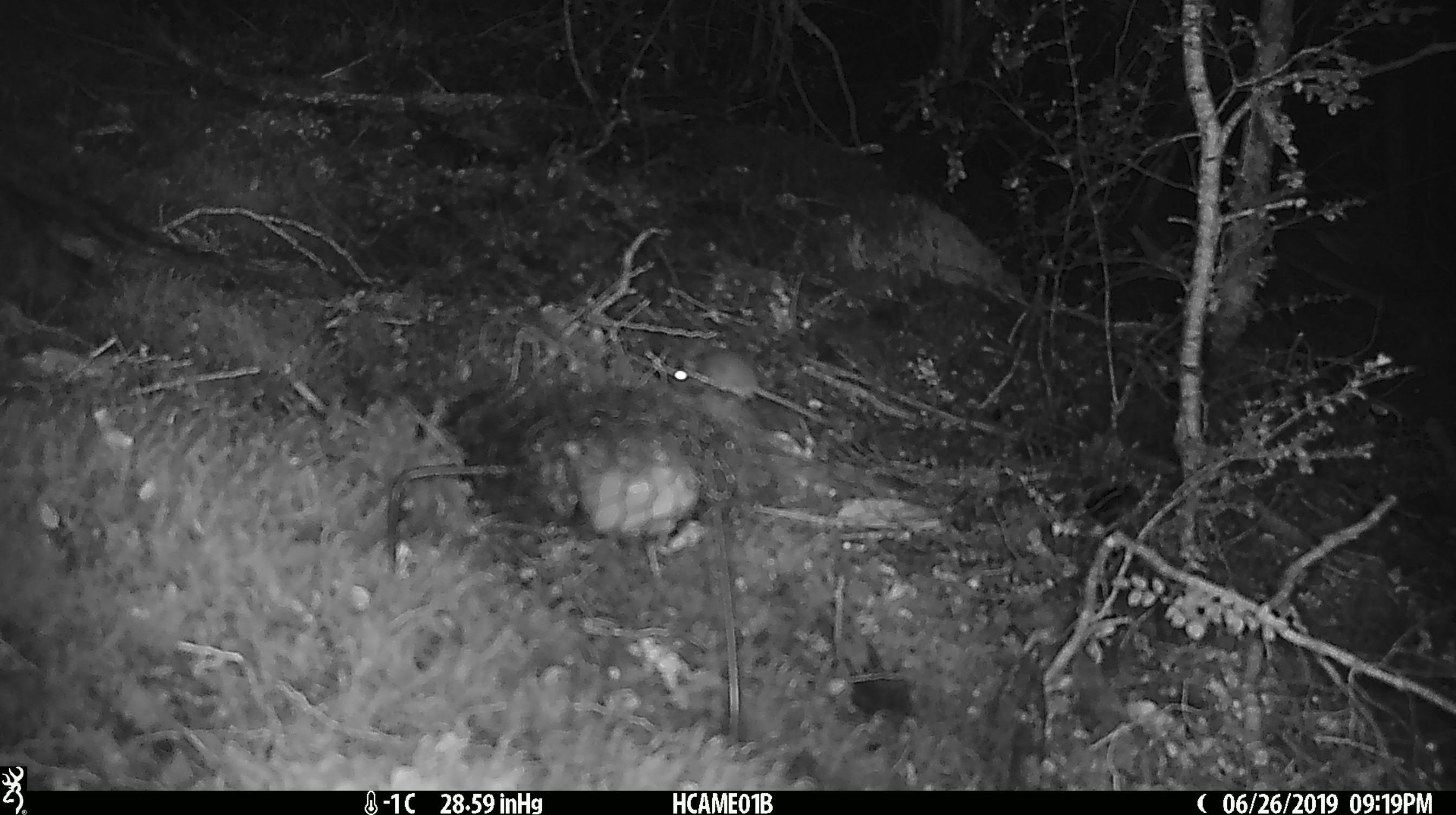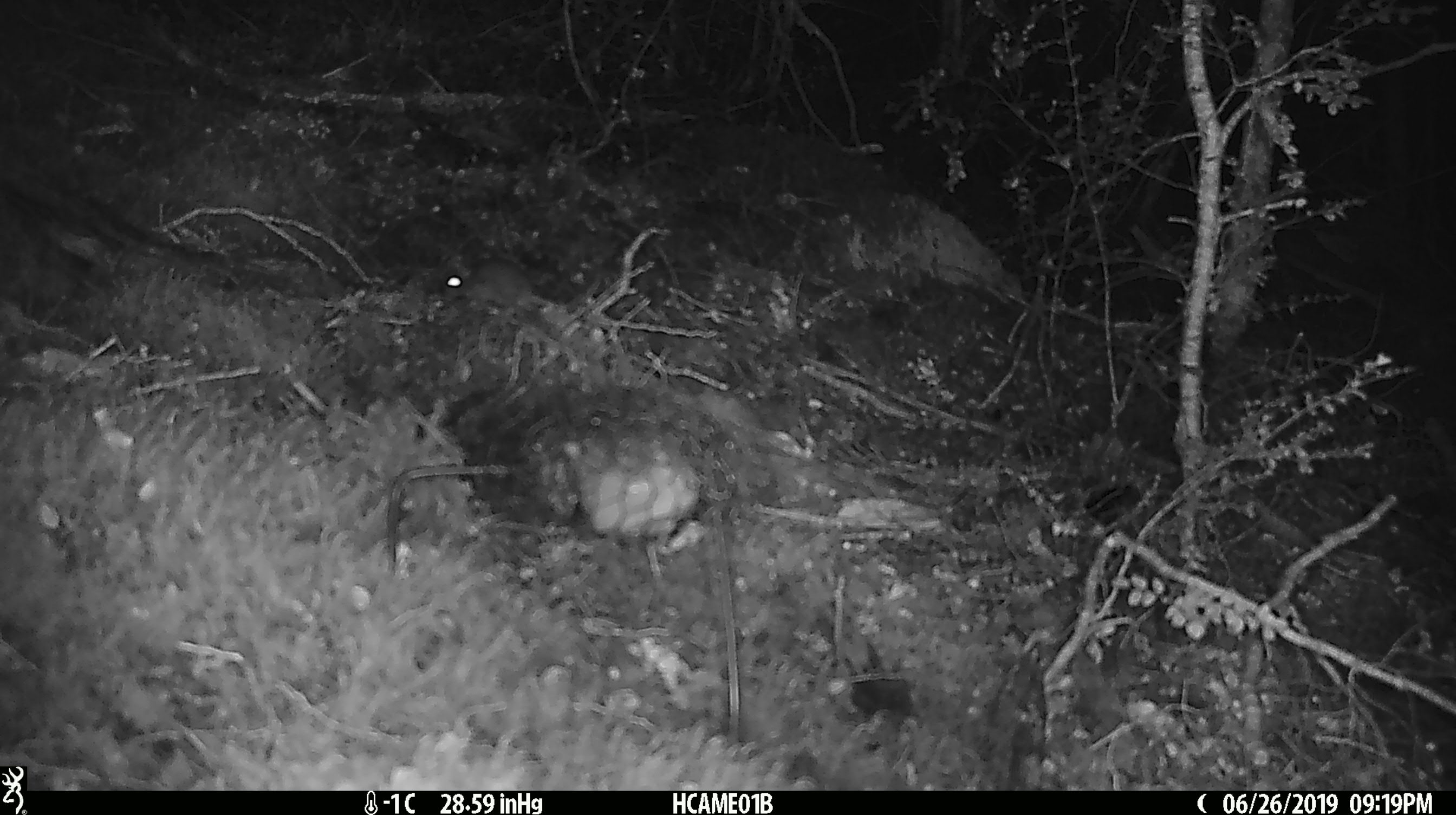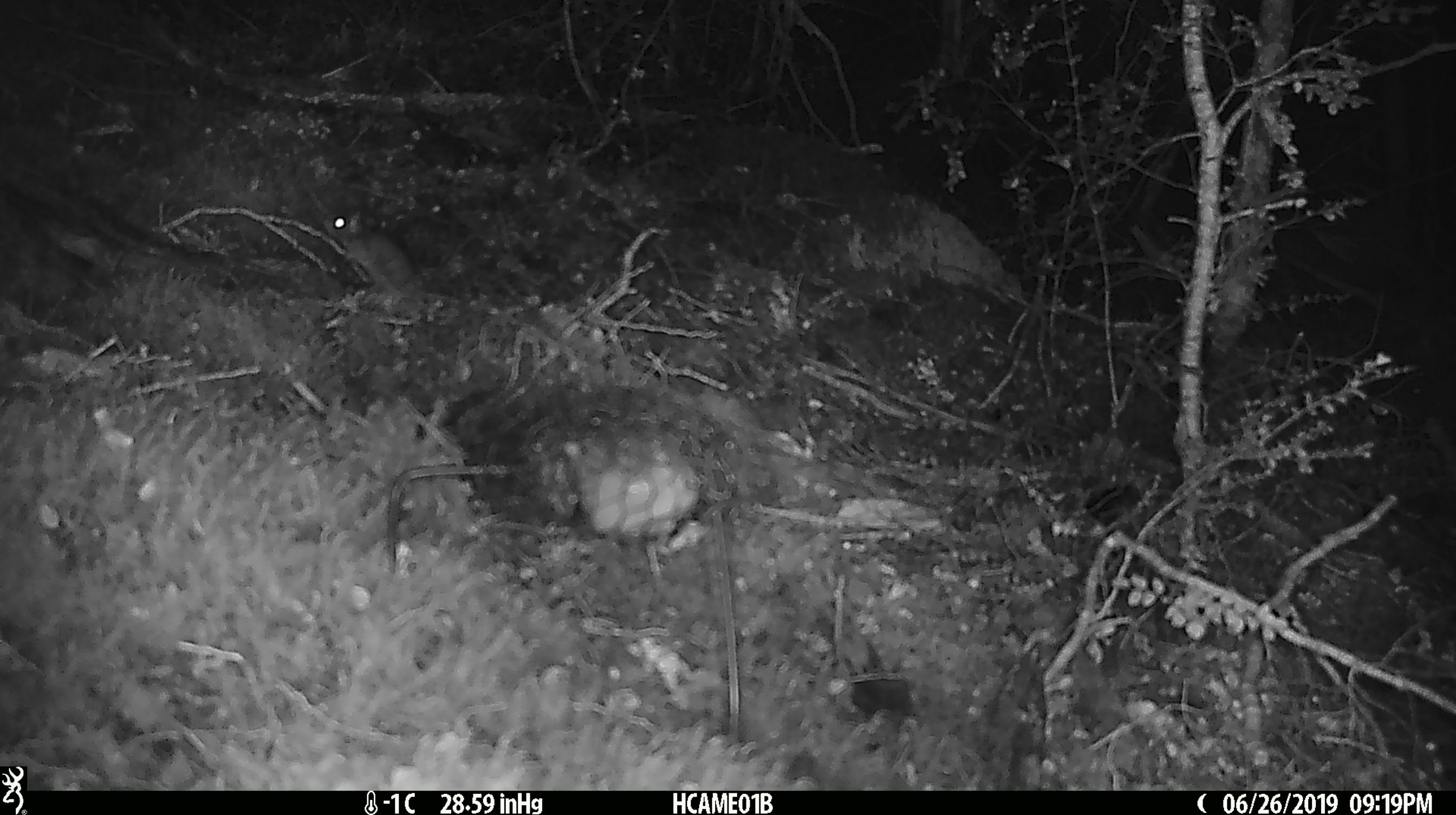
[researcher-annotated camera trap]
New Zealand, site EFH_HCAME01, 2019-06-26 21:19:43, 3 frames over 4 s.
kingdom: Animalia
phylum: Chordata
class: Mammalia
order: Rodentia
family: Muridae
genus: Mus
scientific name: Mus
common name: mouse